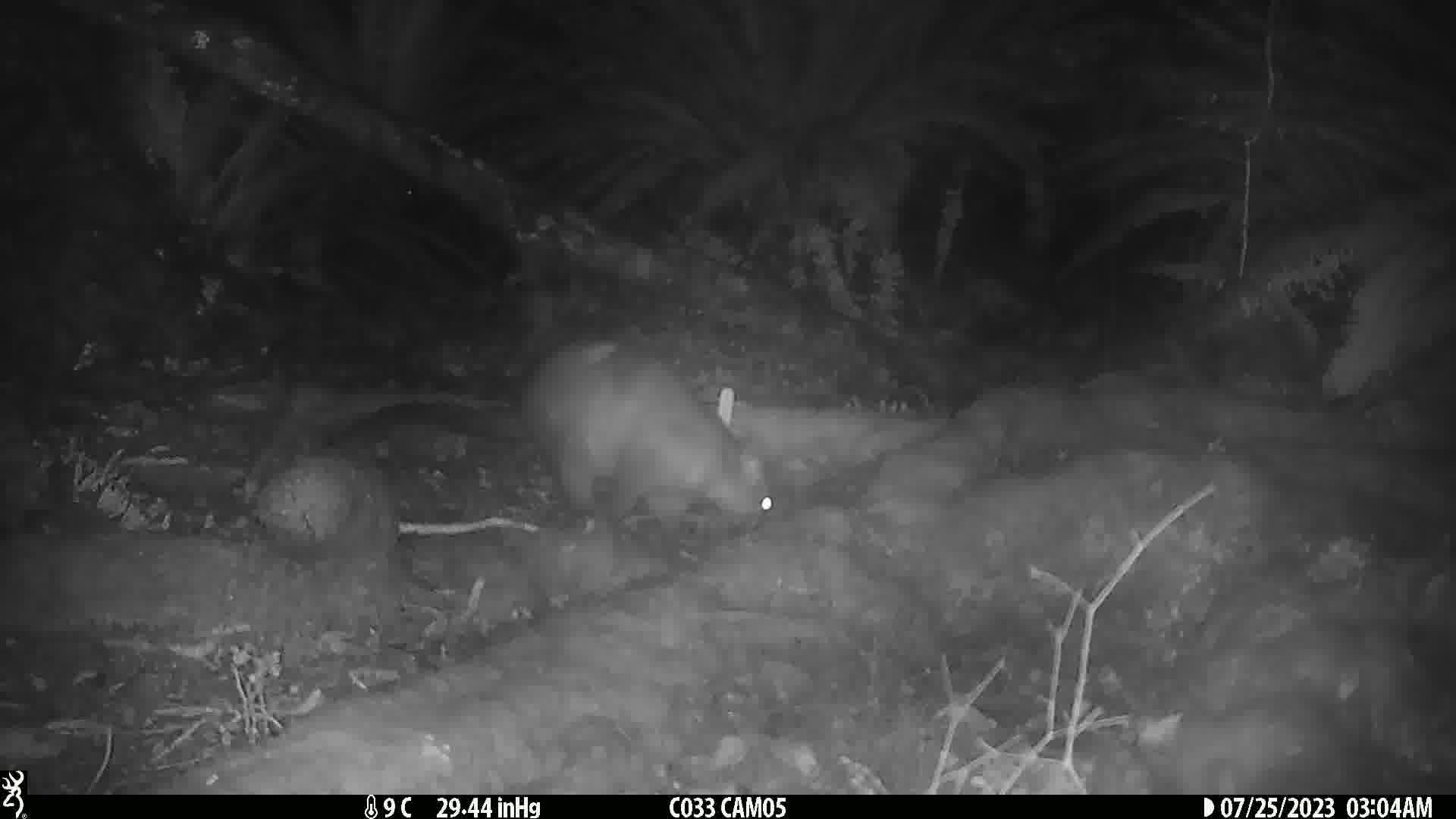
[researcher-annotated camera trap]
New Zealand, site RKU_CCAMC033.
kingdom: Animalia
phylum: Chordata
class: Mammalia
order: Diprotodontia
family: Phalangeridae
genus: Trichosurus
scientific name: Trichosurus vulpecula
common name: common brushtail possum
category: possum